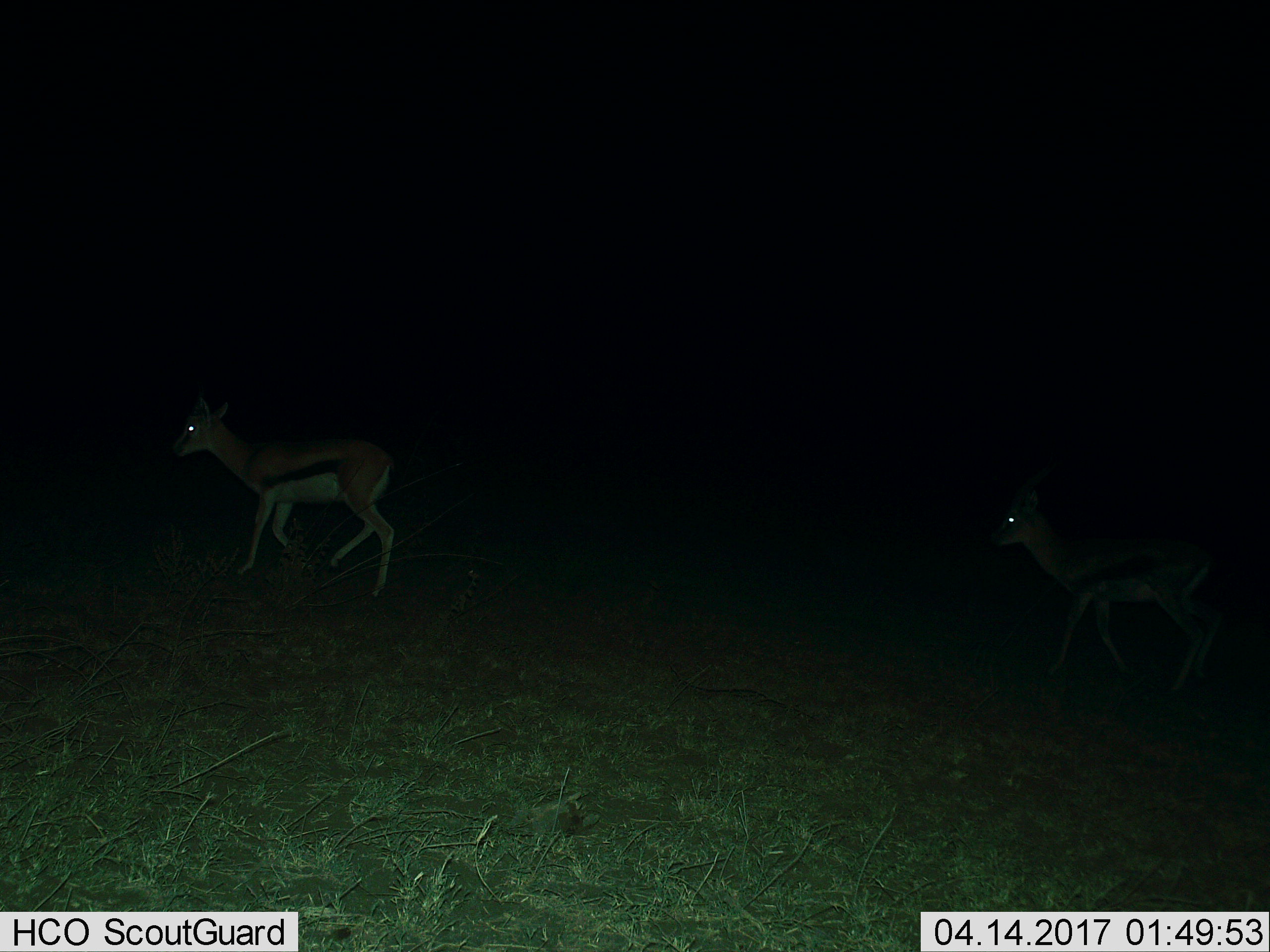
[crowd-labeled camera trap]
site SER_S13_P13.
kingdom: Animalia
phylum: Chordata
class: Mammalia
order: Artiodactyla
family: Bovidae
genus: Eudorcas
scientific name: Eudorcas thomsonii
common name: thomson's gazelle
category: gazellethomsons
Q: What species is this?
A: Gazellethomsons (thomson's gazelle) (Eudorcas thomsonii).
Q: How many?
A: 2.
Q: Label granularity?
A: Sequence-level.